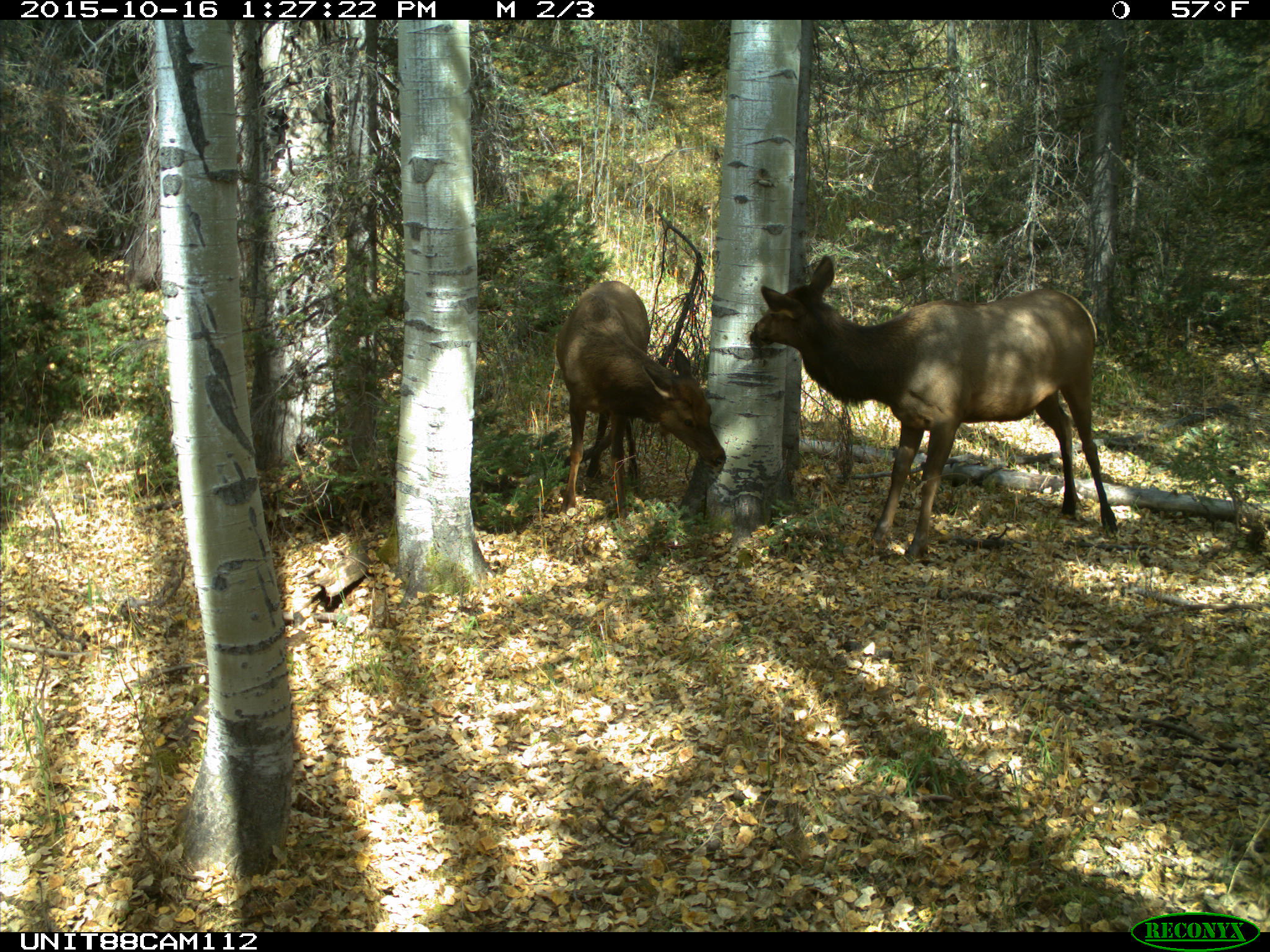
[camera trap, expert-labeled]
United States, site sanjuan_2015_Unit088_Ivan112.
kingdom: Animalia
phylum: Chordata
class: Mammalia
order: Artiodactyla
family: Cervidae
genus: Cervus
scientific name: Cervus elaphus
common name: red deer